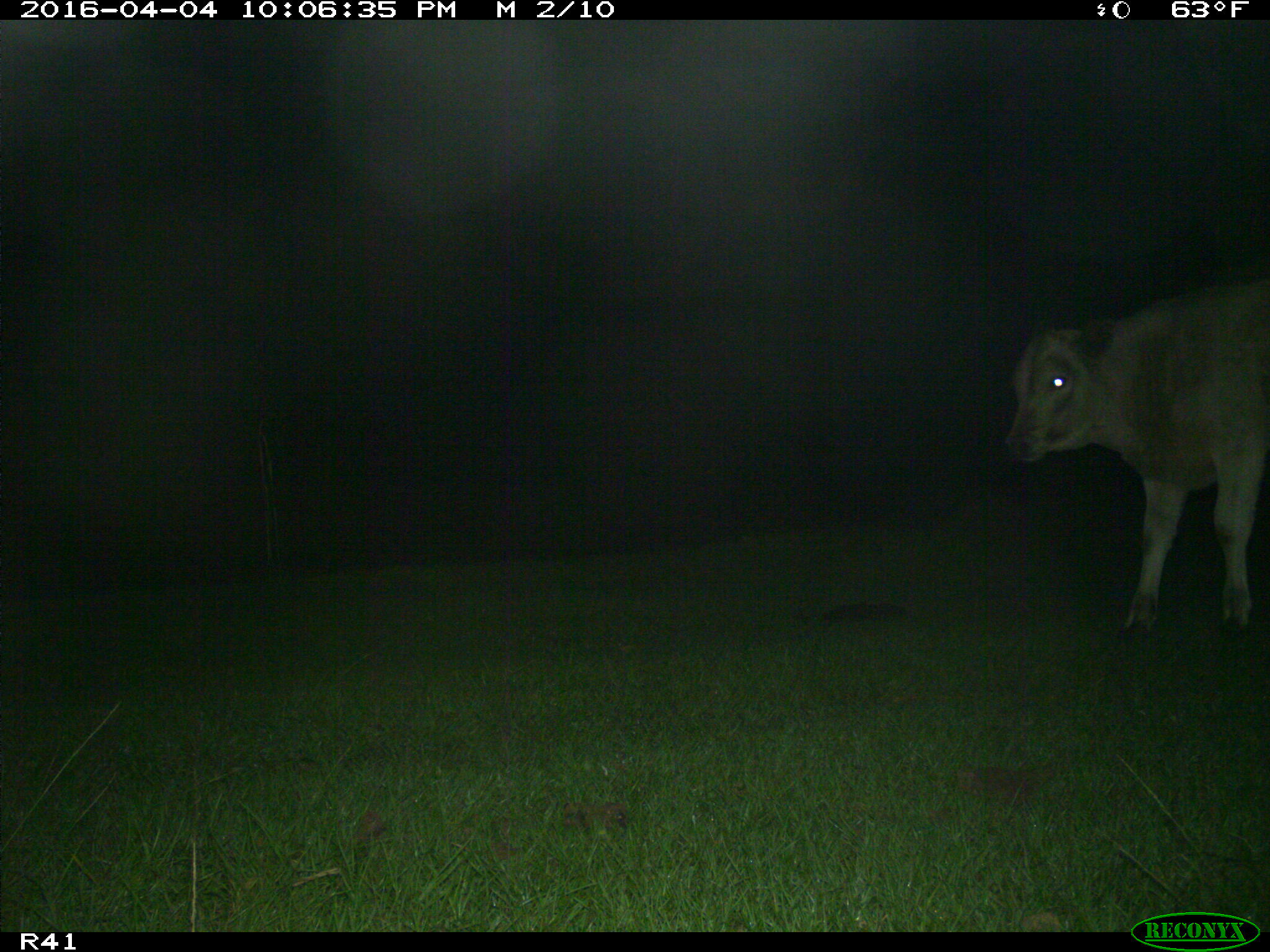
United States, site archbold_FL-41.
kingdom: Animalia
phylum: Chordata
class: Mammalia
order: Artiodactyla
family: Bovidae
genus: Bos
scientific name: Bos taurus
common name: domestic cow